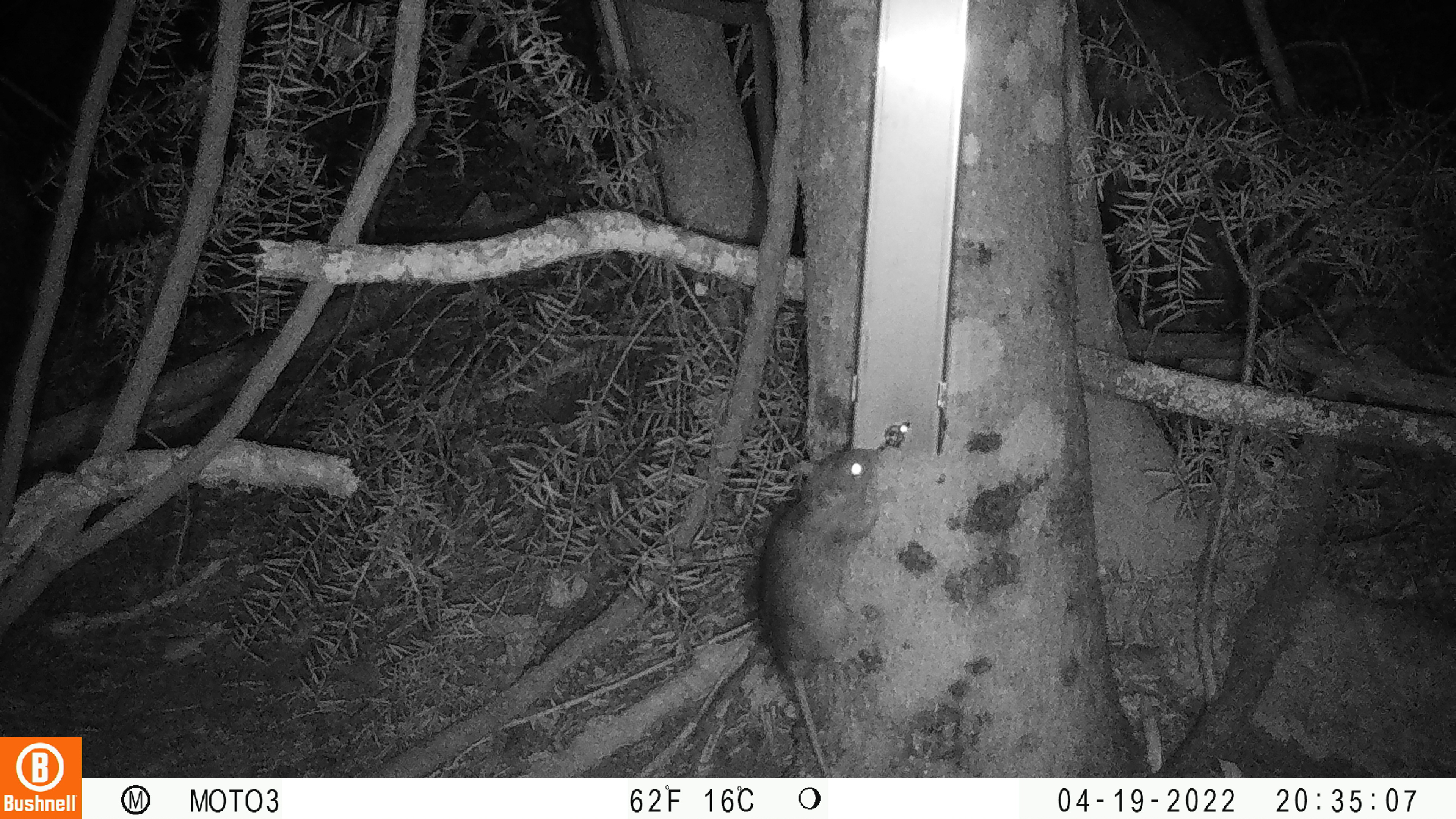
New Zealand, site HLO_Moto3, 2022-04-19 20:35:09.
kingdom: Animalia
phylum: Chordata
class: Mammalia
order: Rodentia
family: Muridae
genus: Rattus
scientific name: Rattus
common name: rat